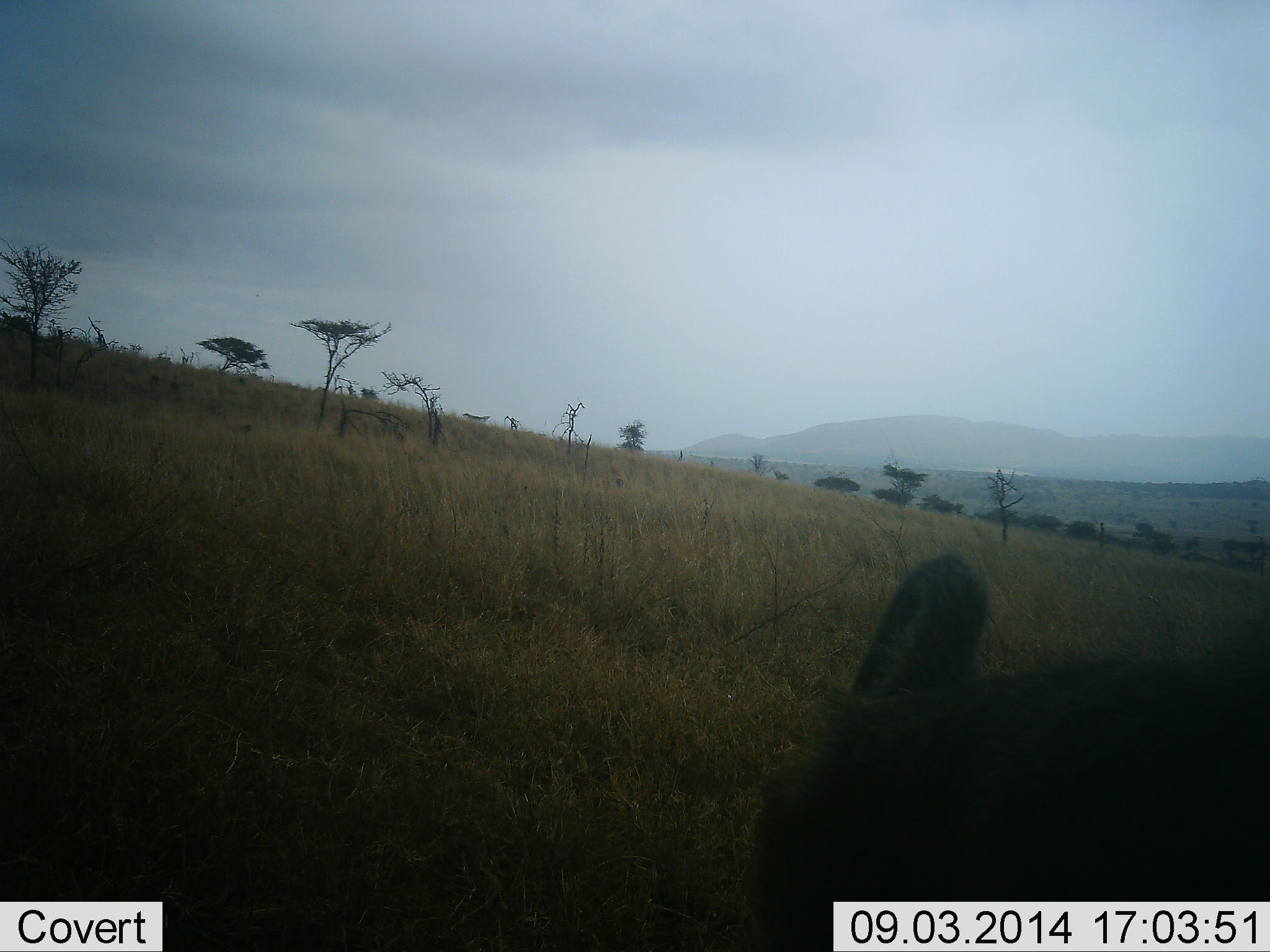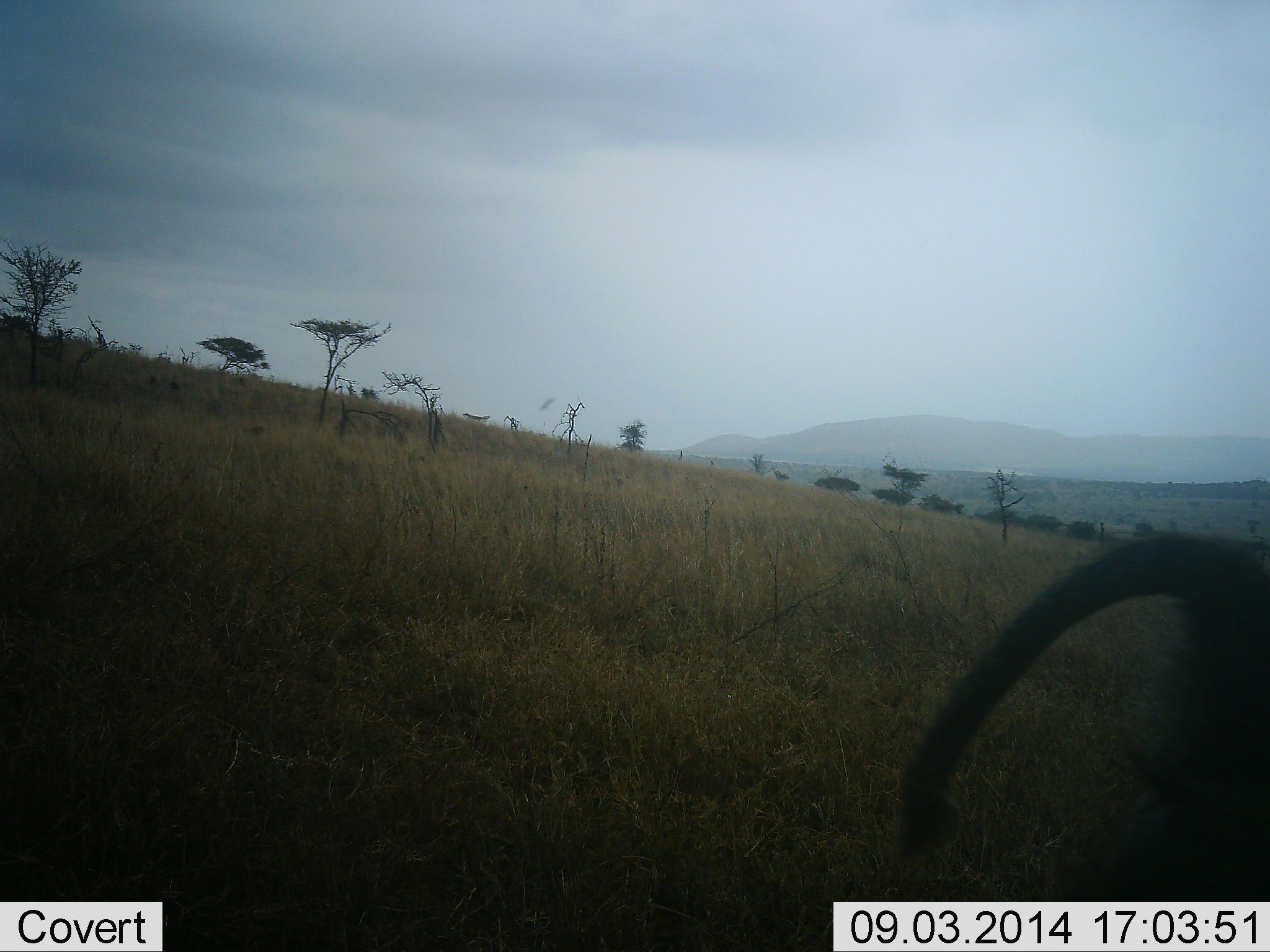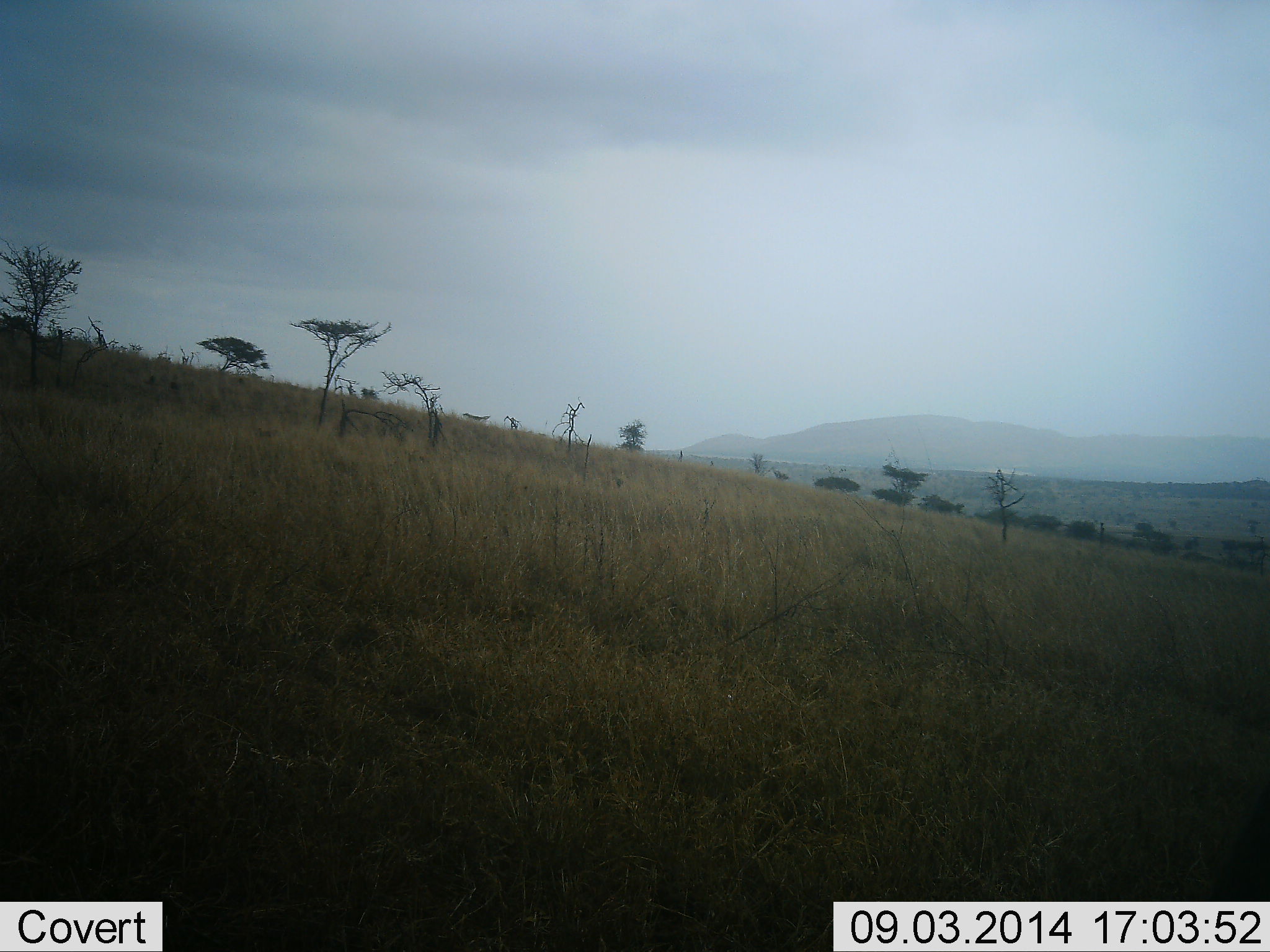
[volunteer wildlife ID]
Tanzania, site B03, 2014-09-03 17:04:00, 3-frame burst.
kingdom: Animalia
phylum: Chordata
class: Mammalia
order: Primates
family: Cercopithecidae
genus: Papio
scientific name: Papio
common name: baboon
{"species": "baboon (Papio)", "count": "1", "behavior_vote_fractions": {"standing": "9%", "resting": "0%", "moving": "91%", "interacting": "0%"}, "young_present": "0%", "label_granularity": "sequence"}